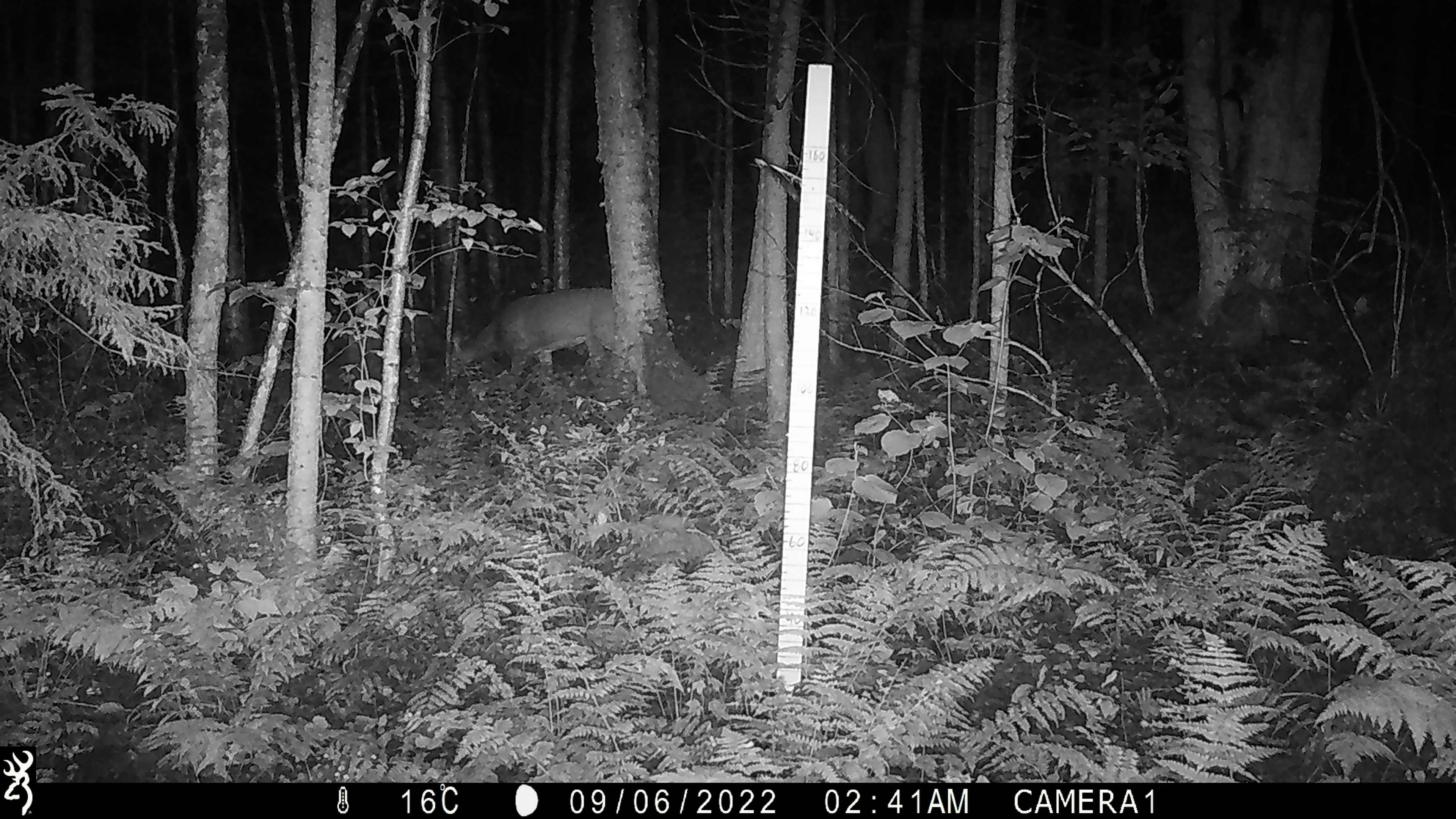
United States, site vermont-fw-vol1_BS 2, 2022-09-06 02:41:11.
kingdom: Animalia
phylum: Chordata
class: Mammalia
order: Artiodactyla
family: Cervidae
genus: Odocoileus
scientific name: Odocoileus virginianus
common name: white-tailed deer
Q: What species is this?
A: White-tailed deer (Odocoileus virginianus).